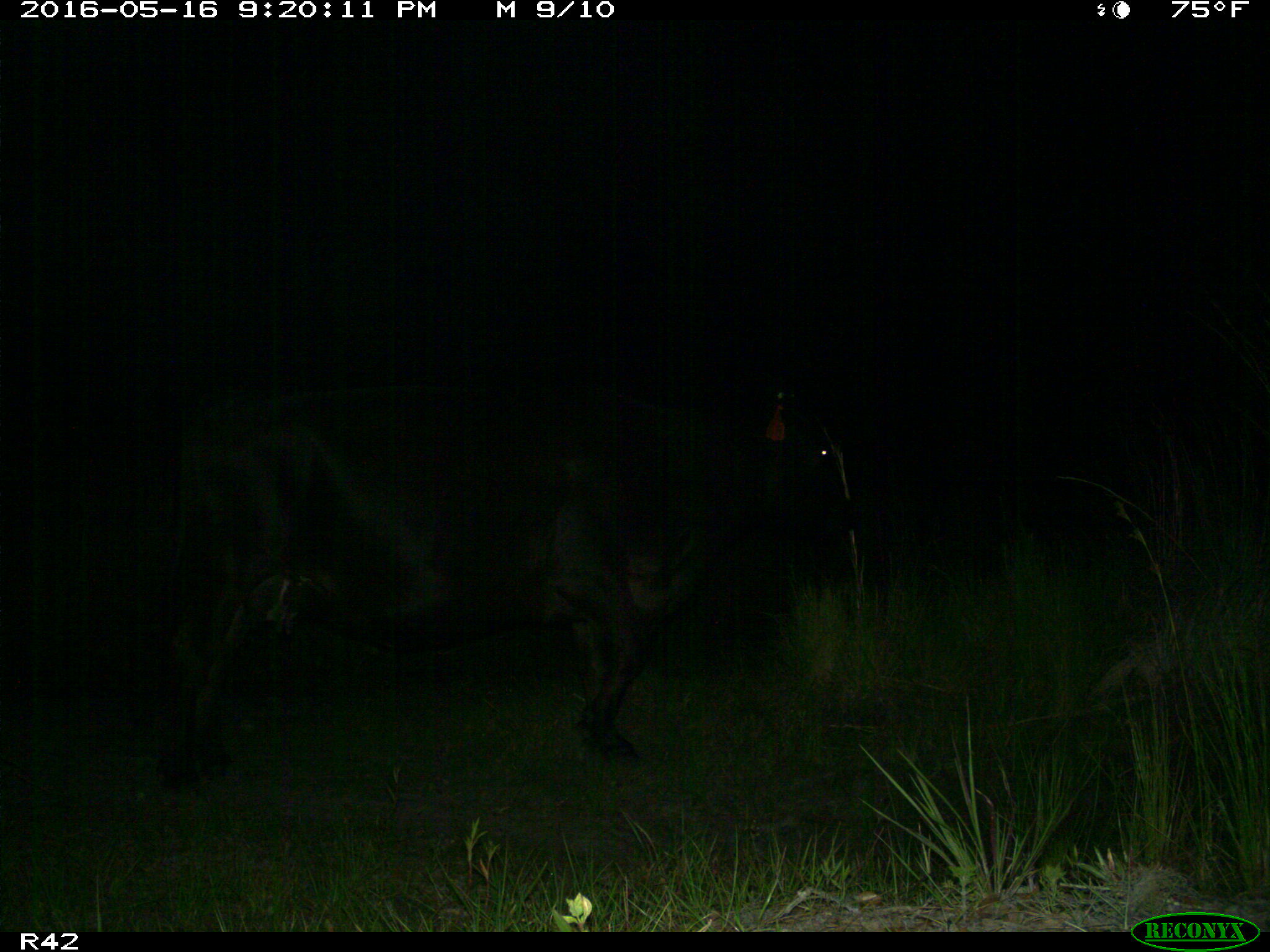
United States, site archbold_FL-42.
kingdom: Animalia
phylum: Chordata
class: Mammalia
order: Artiodactyla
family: Bovidae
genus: Bos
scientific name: Bos taurus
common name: domestic cow